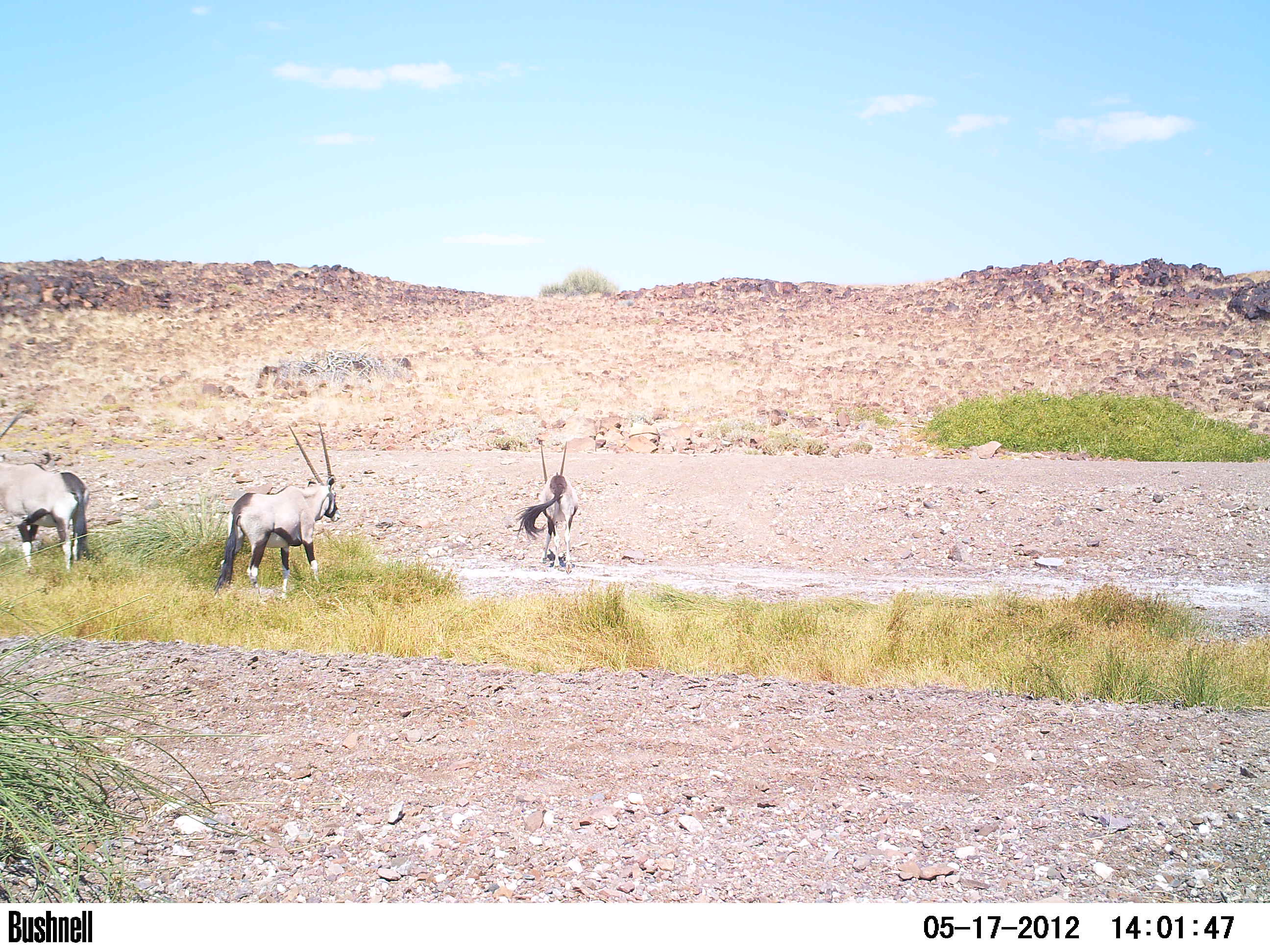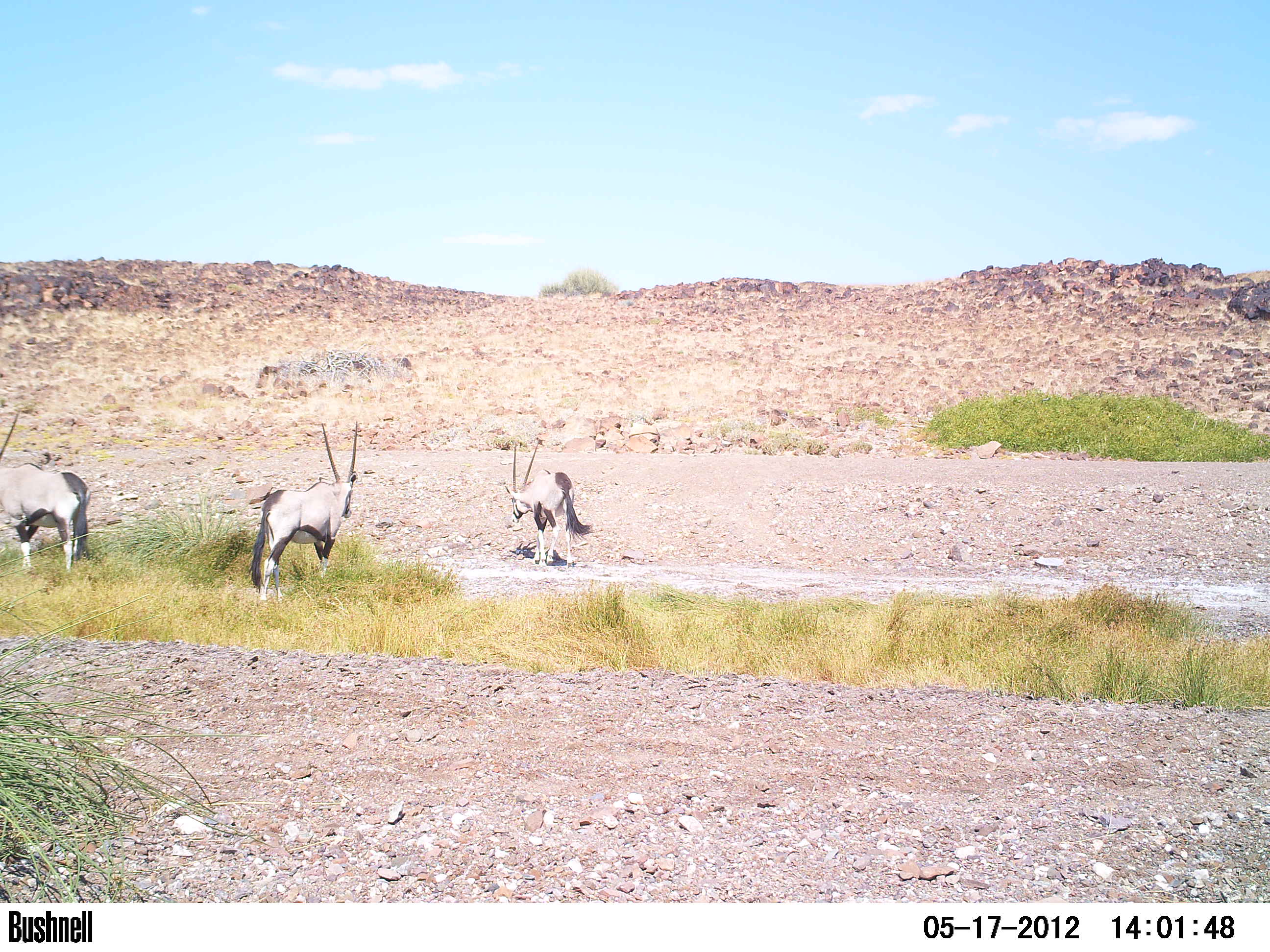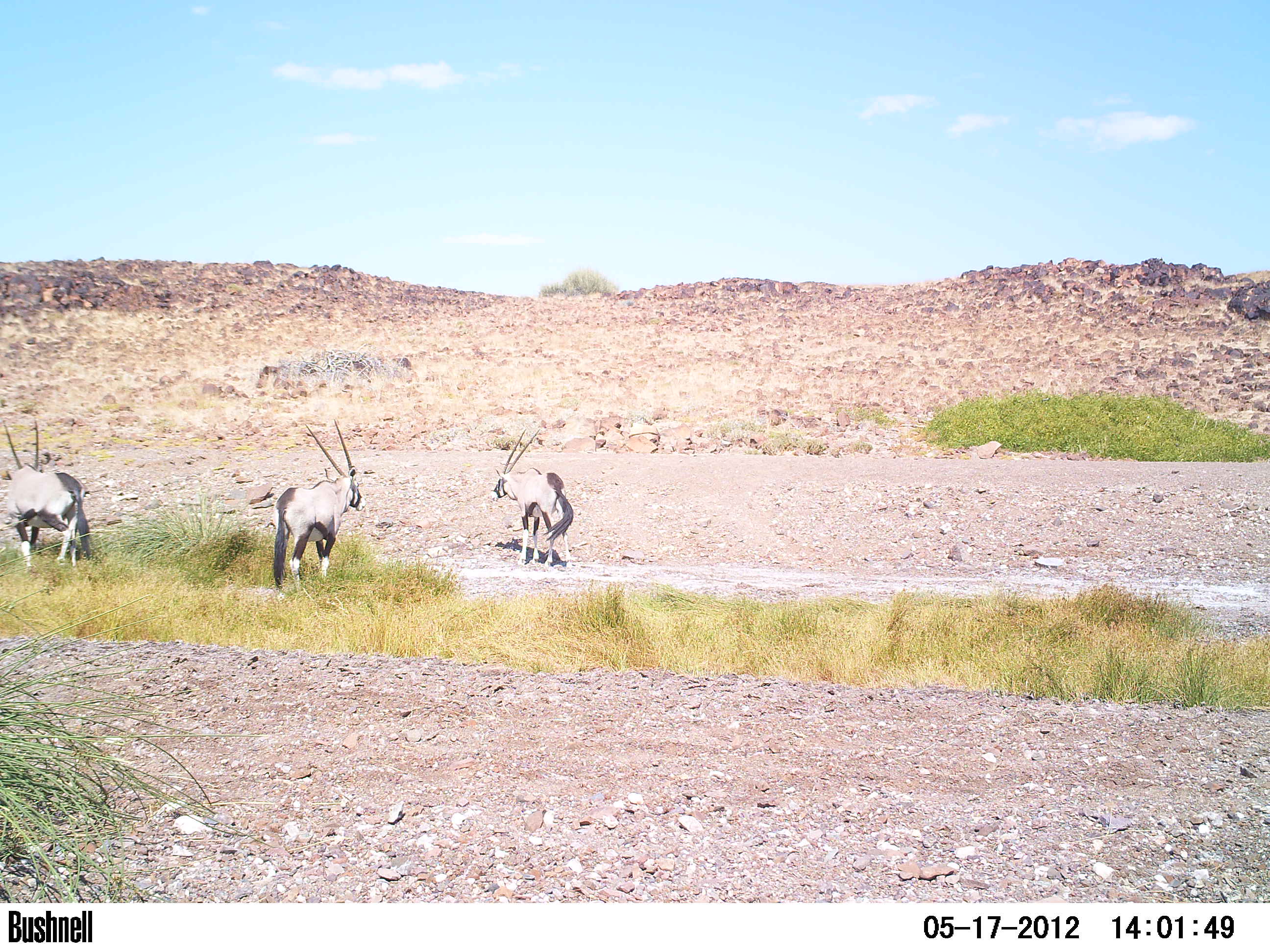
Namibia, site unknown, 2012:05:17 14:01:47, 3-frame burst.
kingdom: Animalia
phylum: Chordata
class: Mammalia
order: Artiodactyla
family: Bovidae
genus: Oryx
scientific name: Oryx gazella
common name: gemsbok